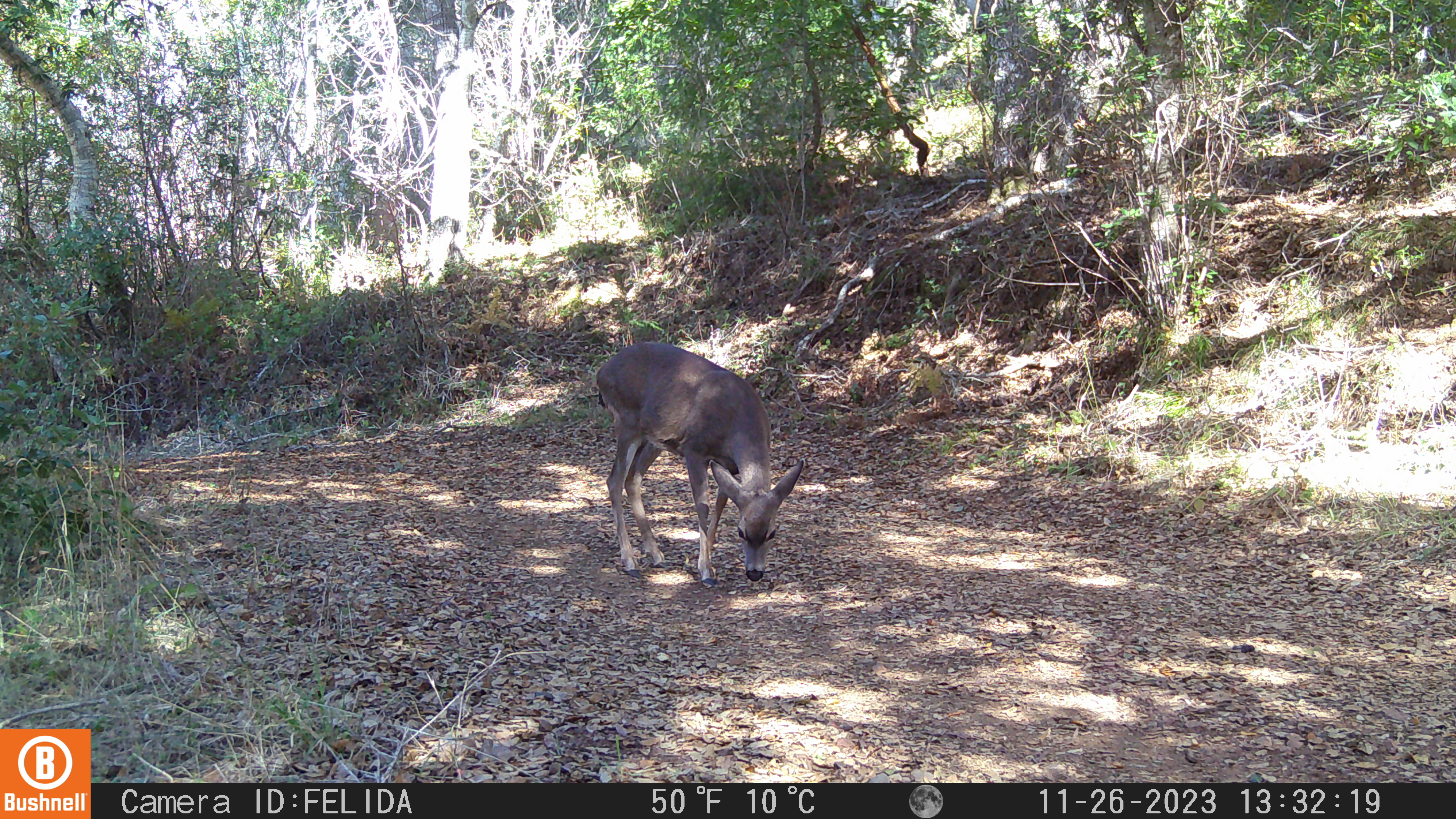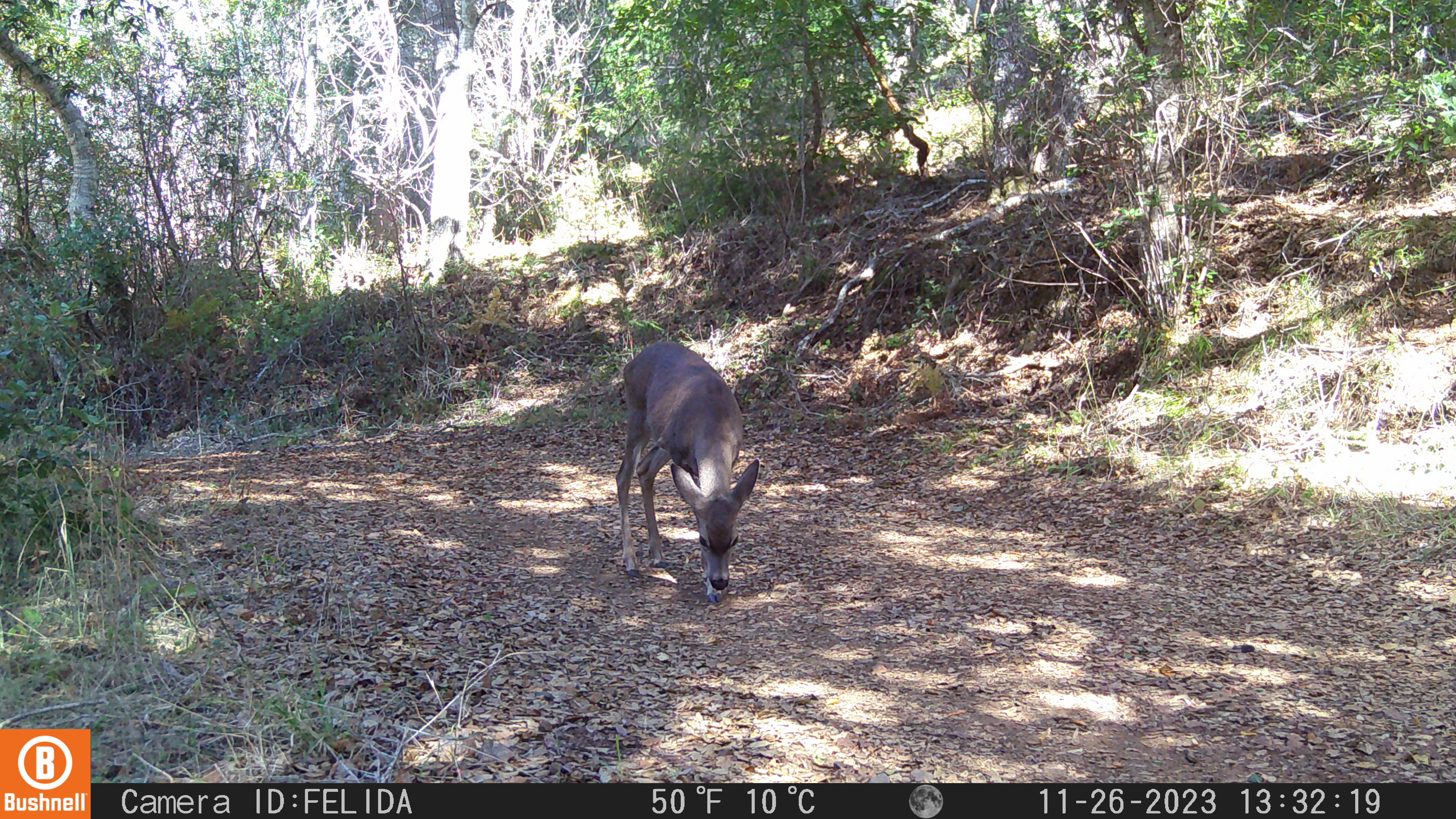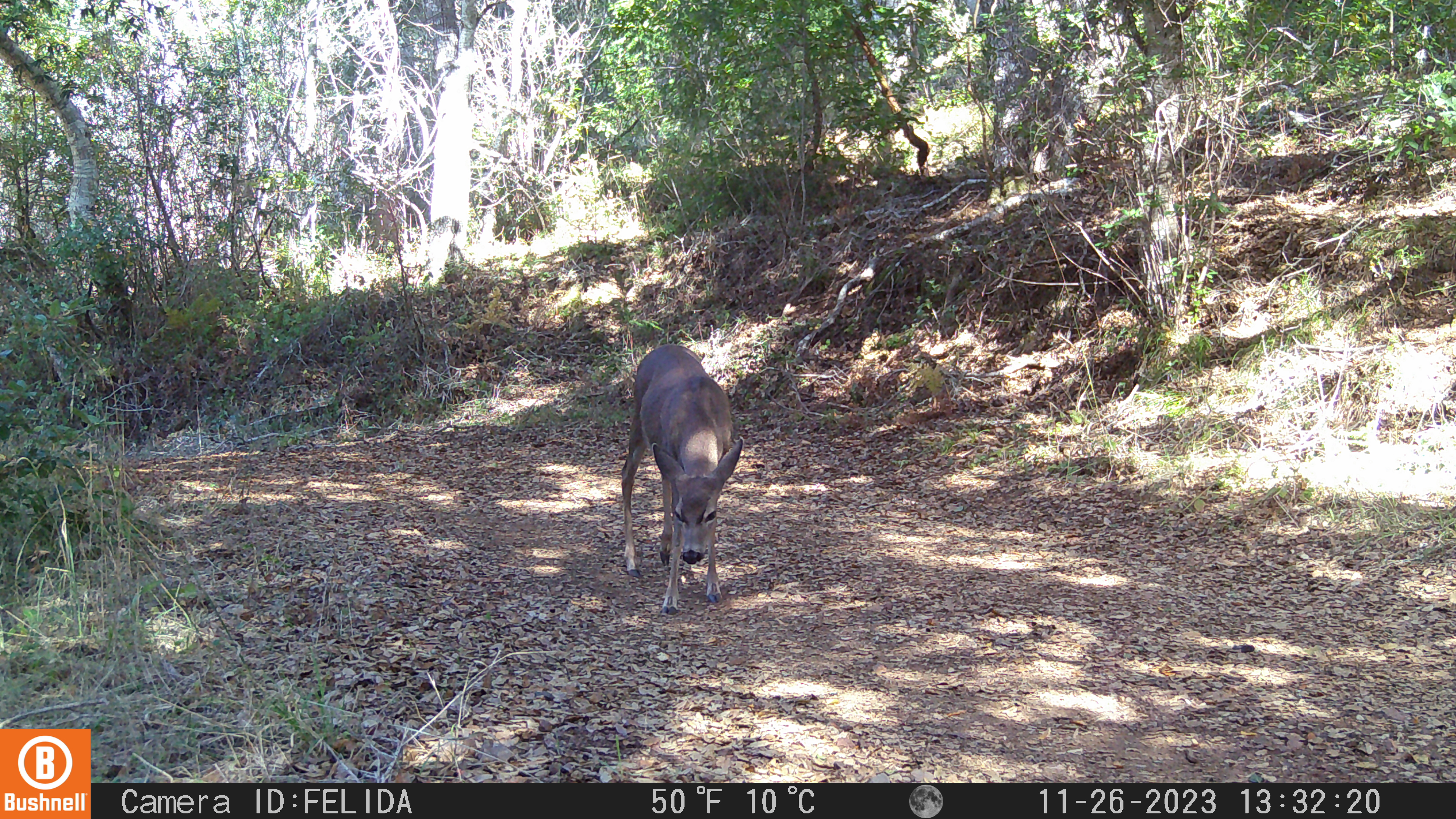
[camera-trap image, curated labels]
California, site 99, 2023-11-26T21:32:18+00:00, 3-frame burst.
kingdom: Animalia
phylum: Chordata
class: Mammalia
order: Artiodactyla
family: Cervidae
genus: Odocoileus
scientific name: Odocoileus hemionus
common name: mule deer